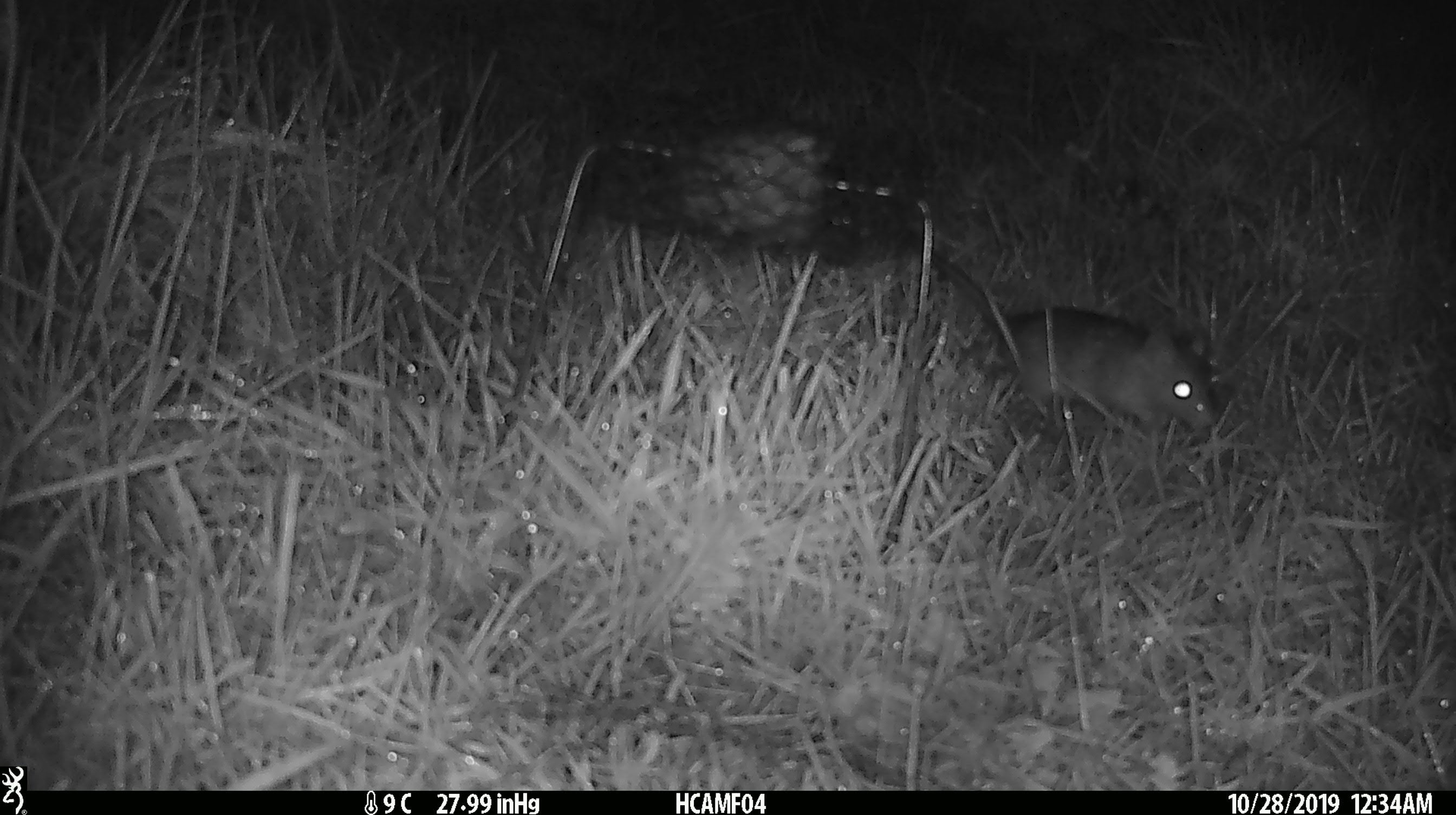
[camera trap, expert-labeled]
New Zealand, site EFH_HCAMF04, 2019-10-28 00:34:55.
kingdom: Animalia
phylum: Chordata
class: Mammalia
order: Rodentia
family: Muridae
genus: Rattus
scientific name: Rattus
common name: rat